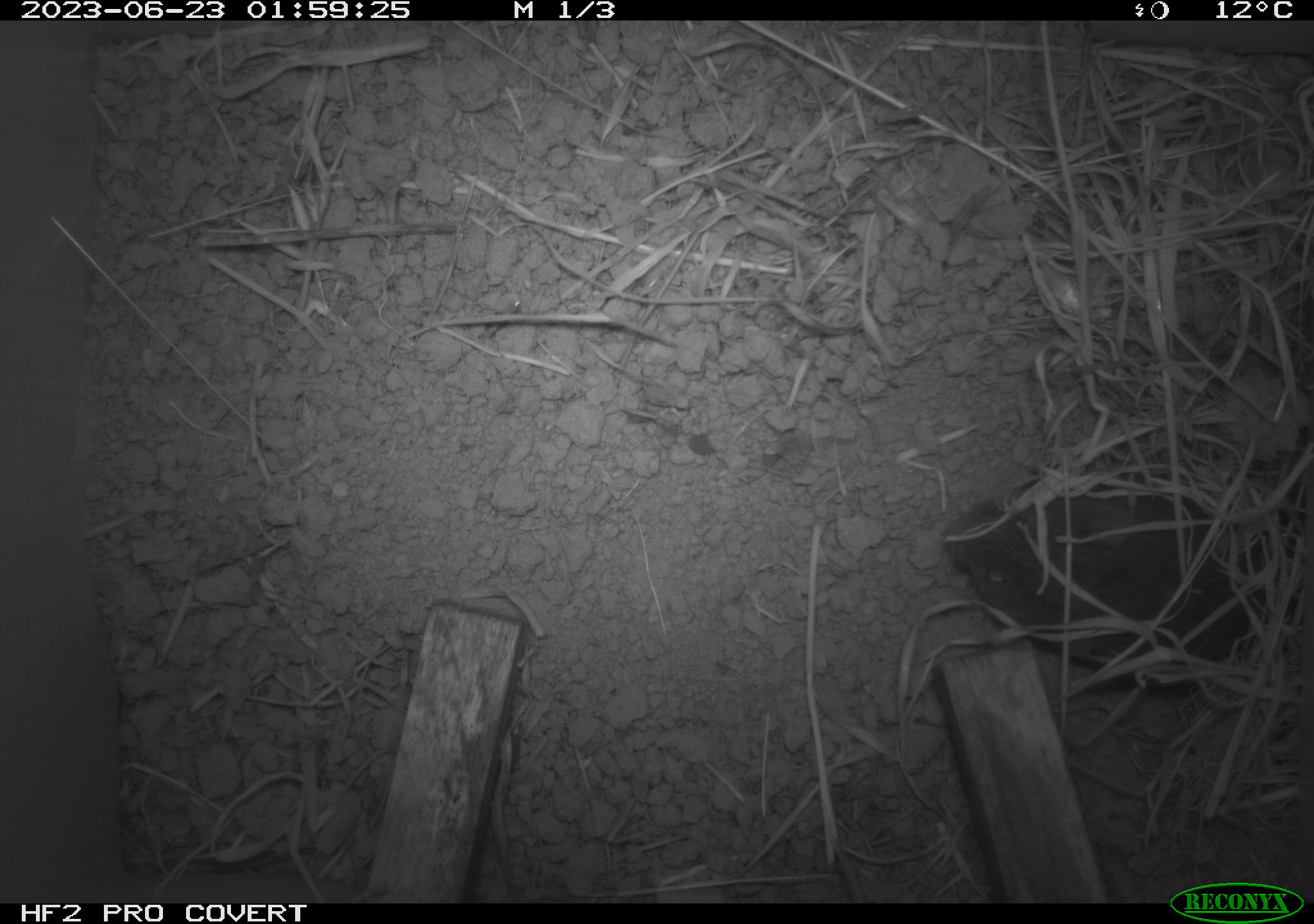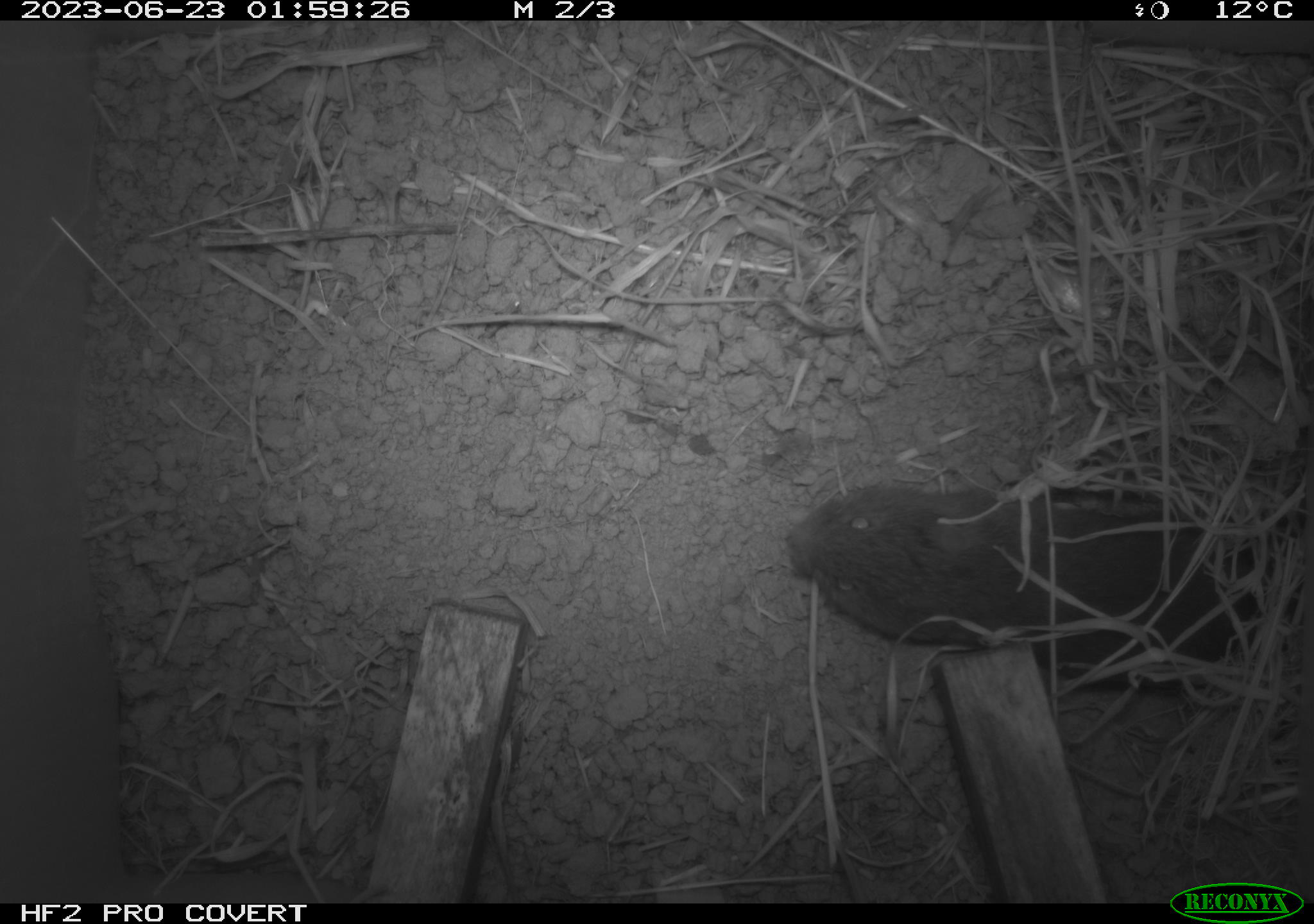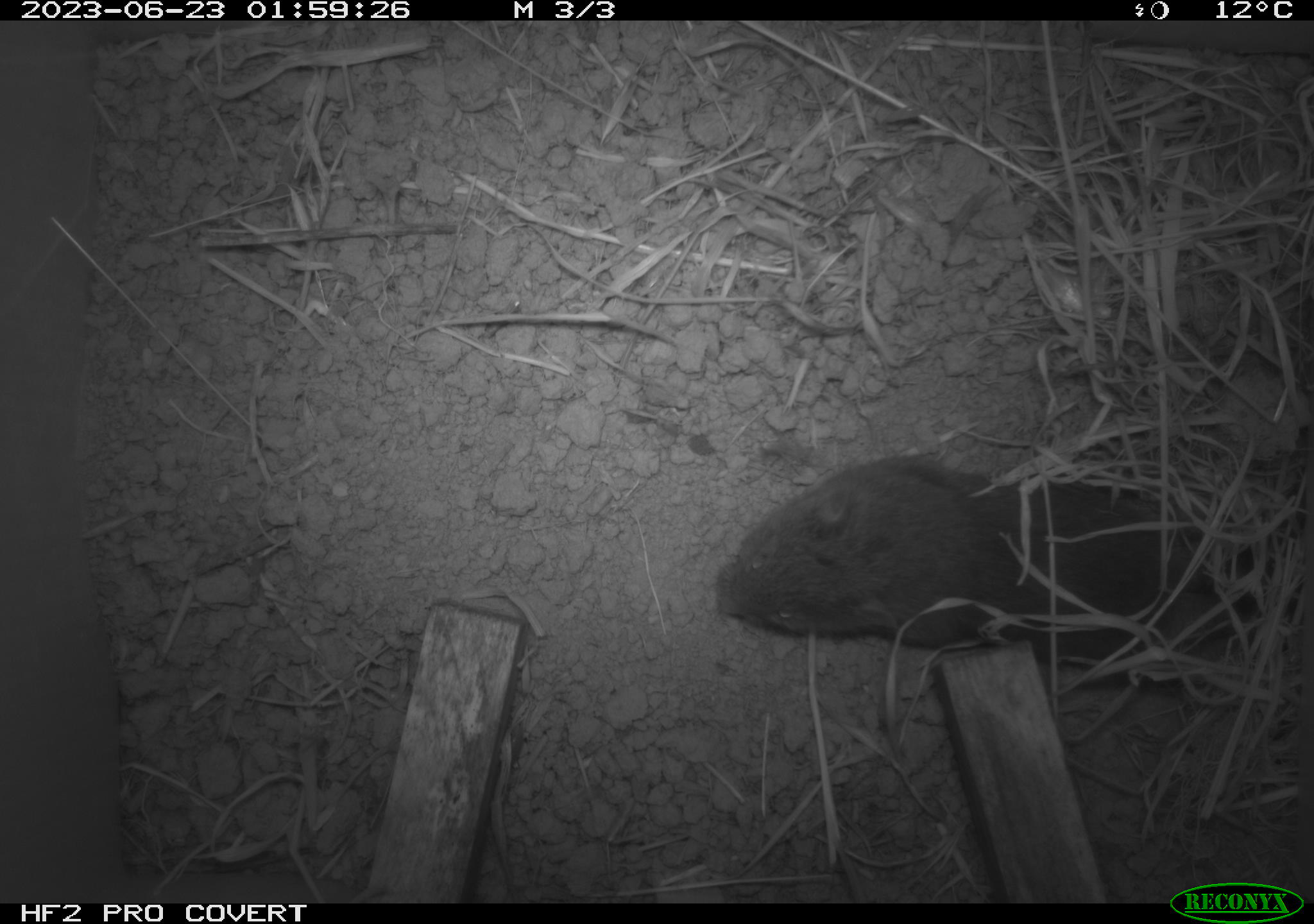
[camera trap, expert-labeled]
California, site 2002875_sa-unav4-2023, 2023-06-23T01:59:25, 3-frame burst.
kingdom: Animalia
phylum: Chordata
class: Mammalia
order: Rodentia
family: Cricetidae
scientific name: Arvicolinae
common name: voles, lemmings, and muskrats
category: arvicolinae subfamily